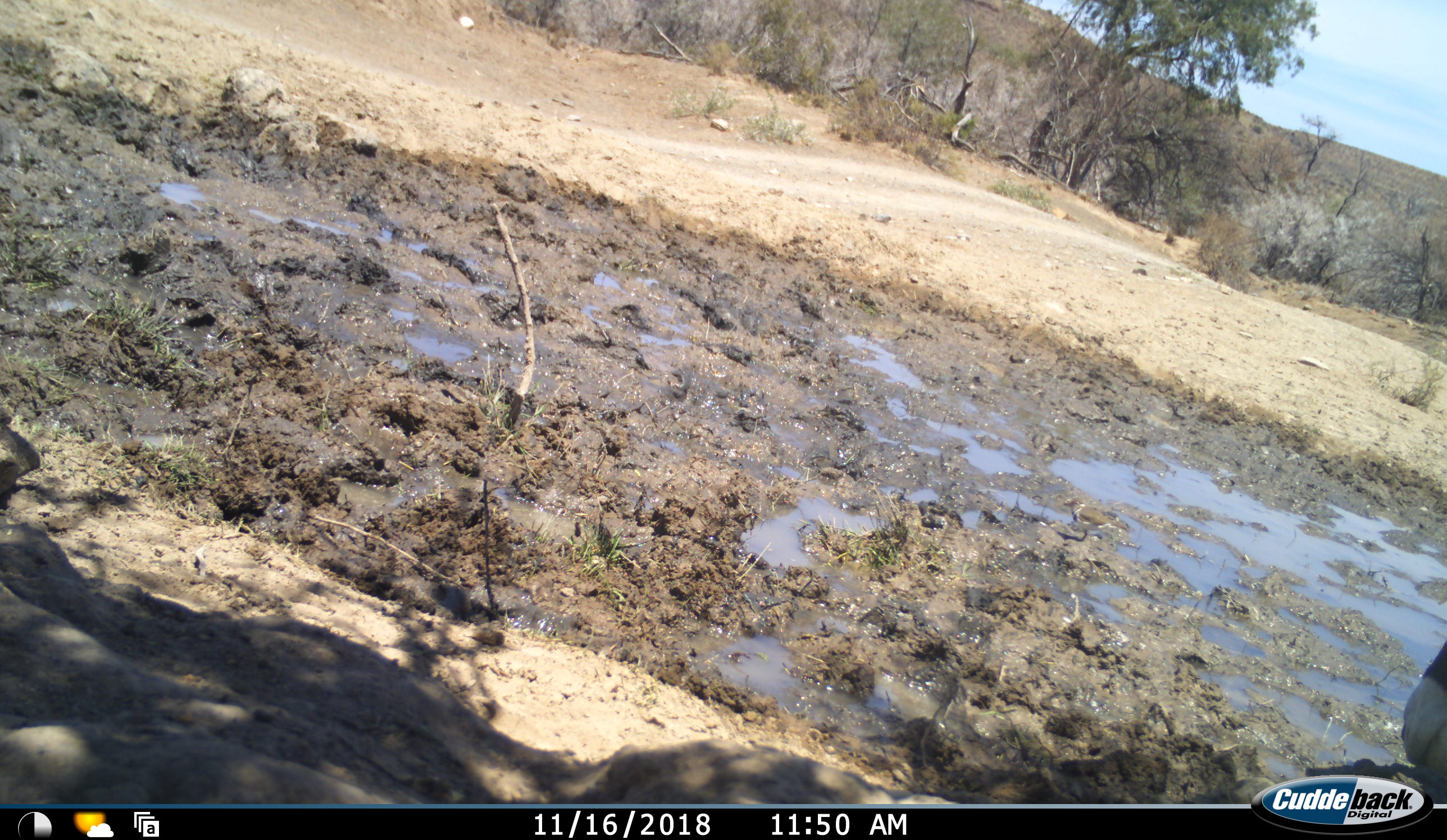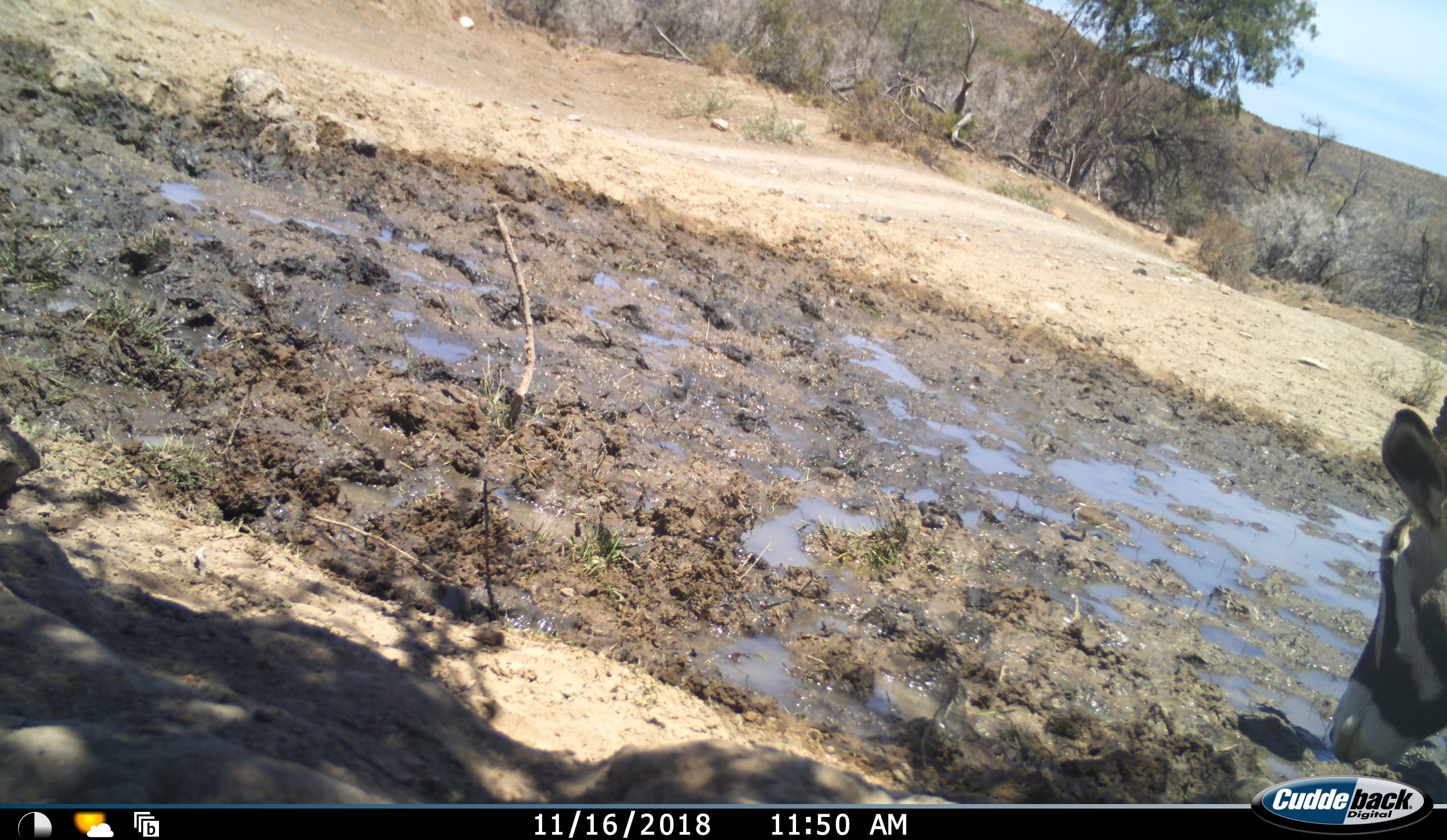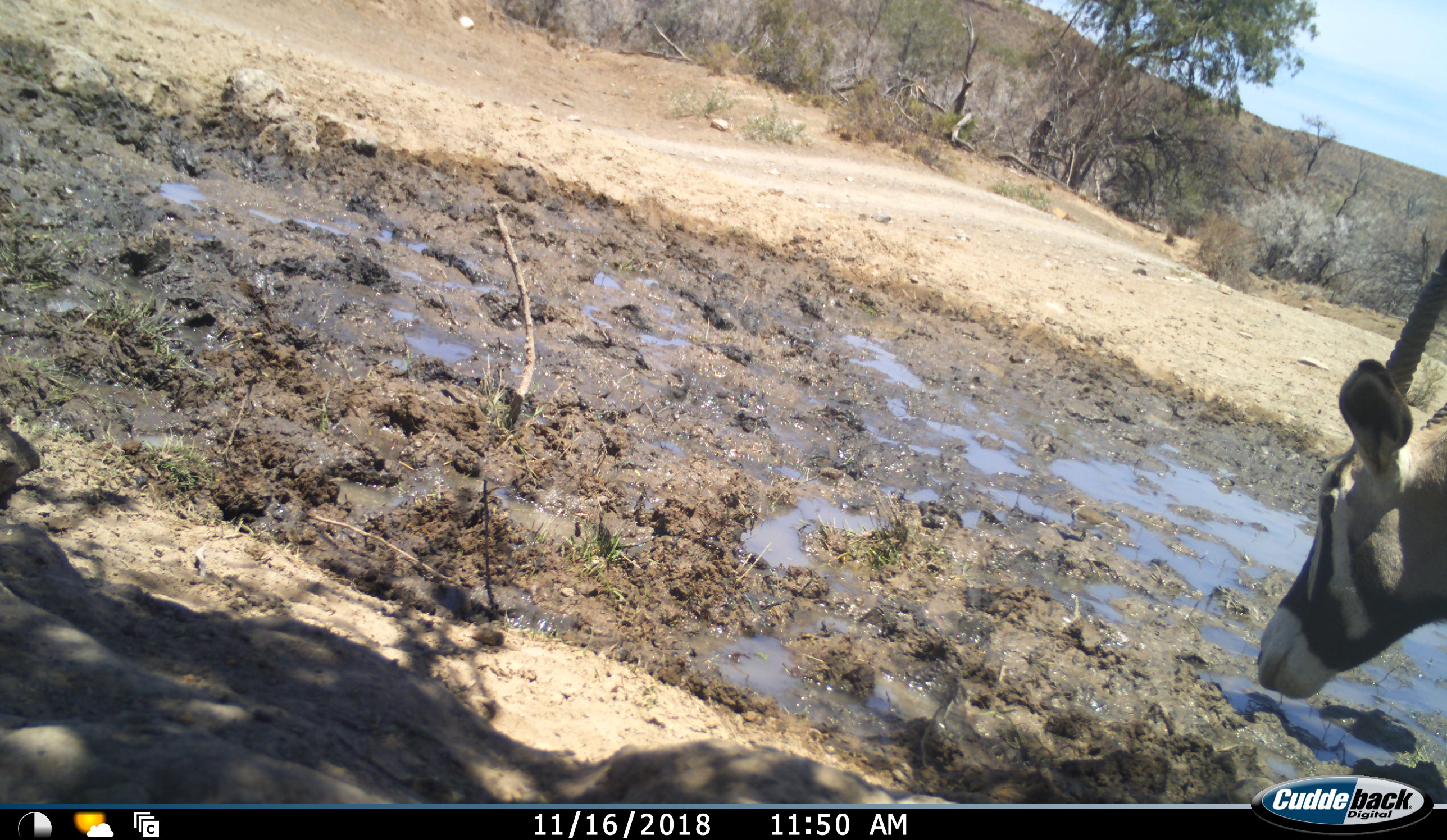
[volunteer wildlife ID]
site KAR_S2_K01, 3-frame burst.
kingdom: Animalia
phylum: Chordata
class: Mammalia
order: Artiodactyla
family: Bovidae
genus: Oryx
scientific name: Oryx gazella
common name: gemsbok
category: oryx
Oryx (gemsbok) (Oryx gazella), count 1. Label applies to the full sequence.